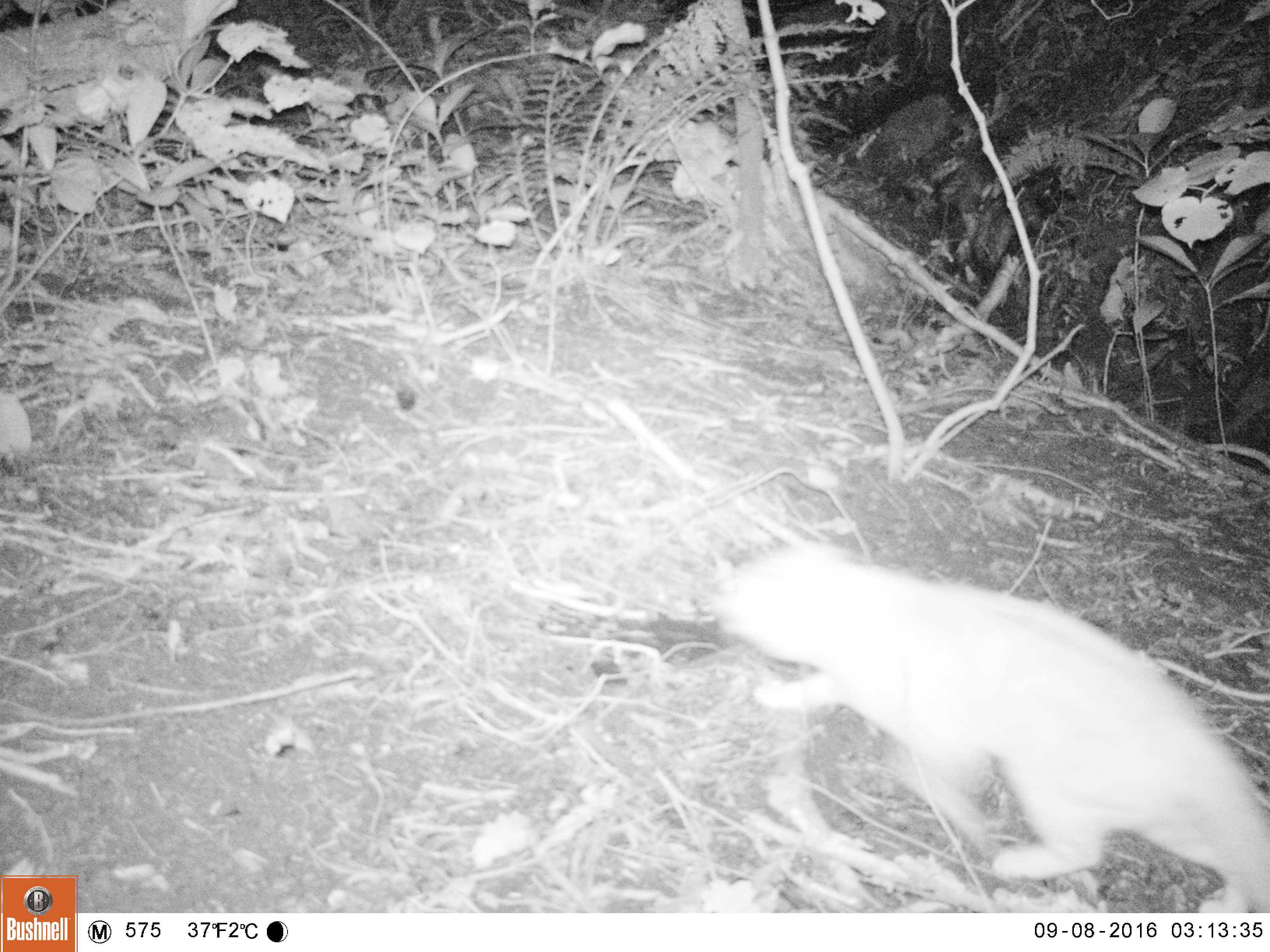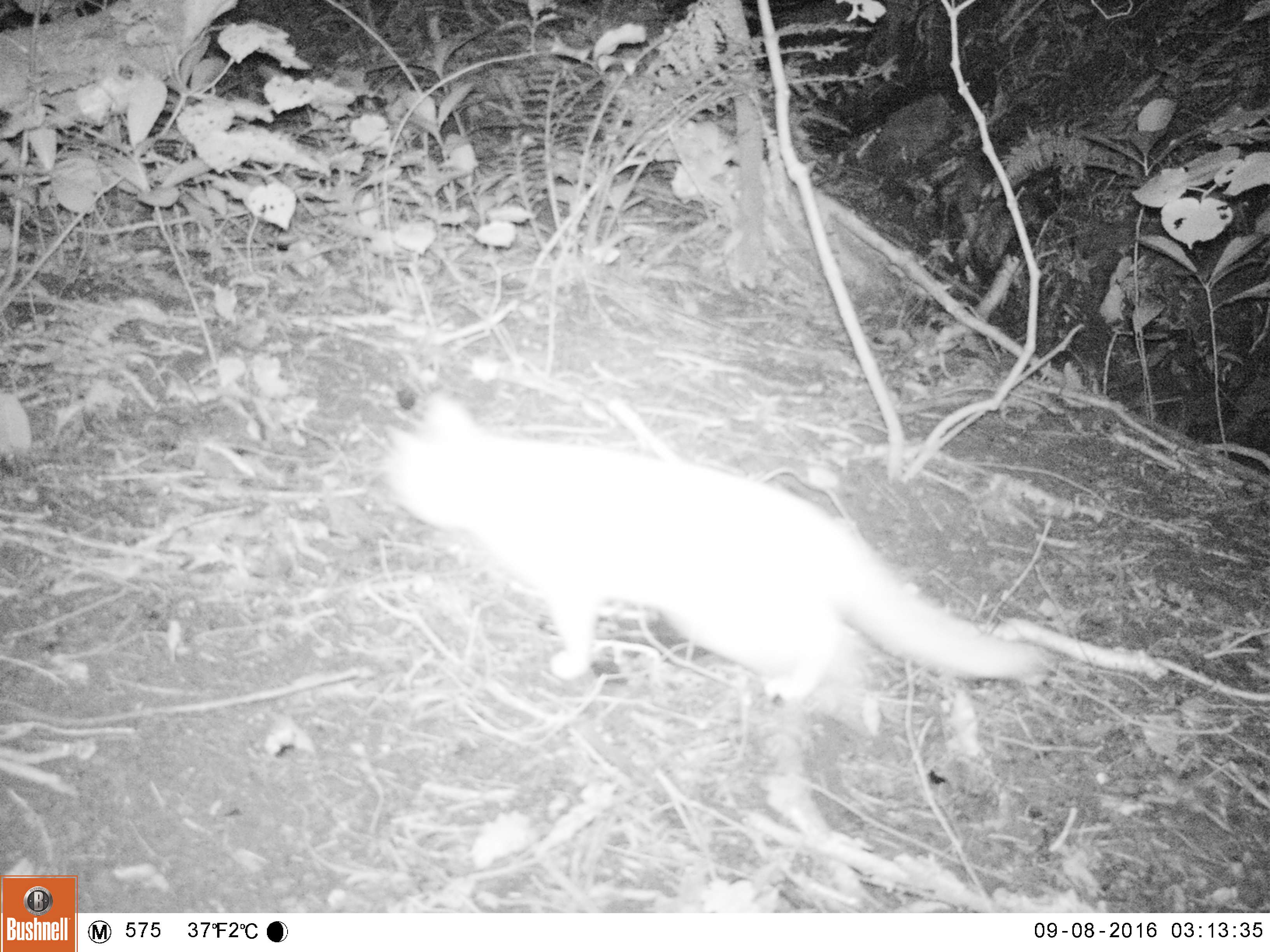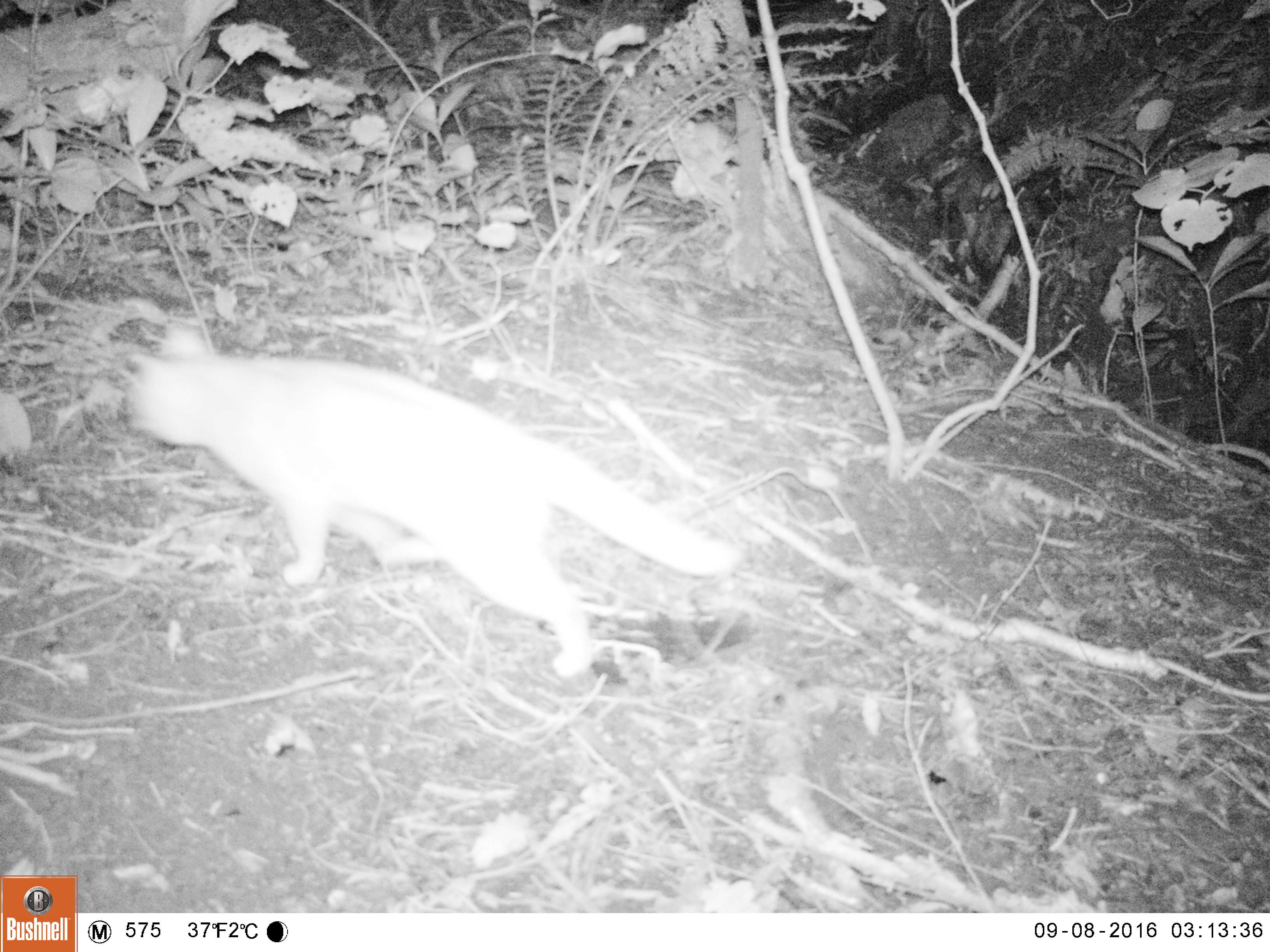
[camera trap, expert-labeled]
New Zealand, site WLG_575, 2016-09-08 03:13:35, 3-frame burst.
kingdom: Animalia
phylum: Chordata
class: Mammalia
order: Carnivora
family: Felidae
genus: Felis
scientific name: Felis catus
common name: domestic cat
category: cat